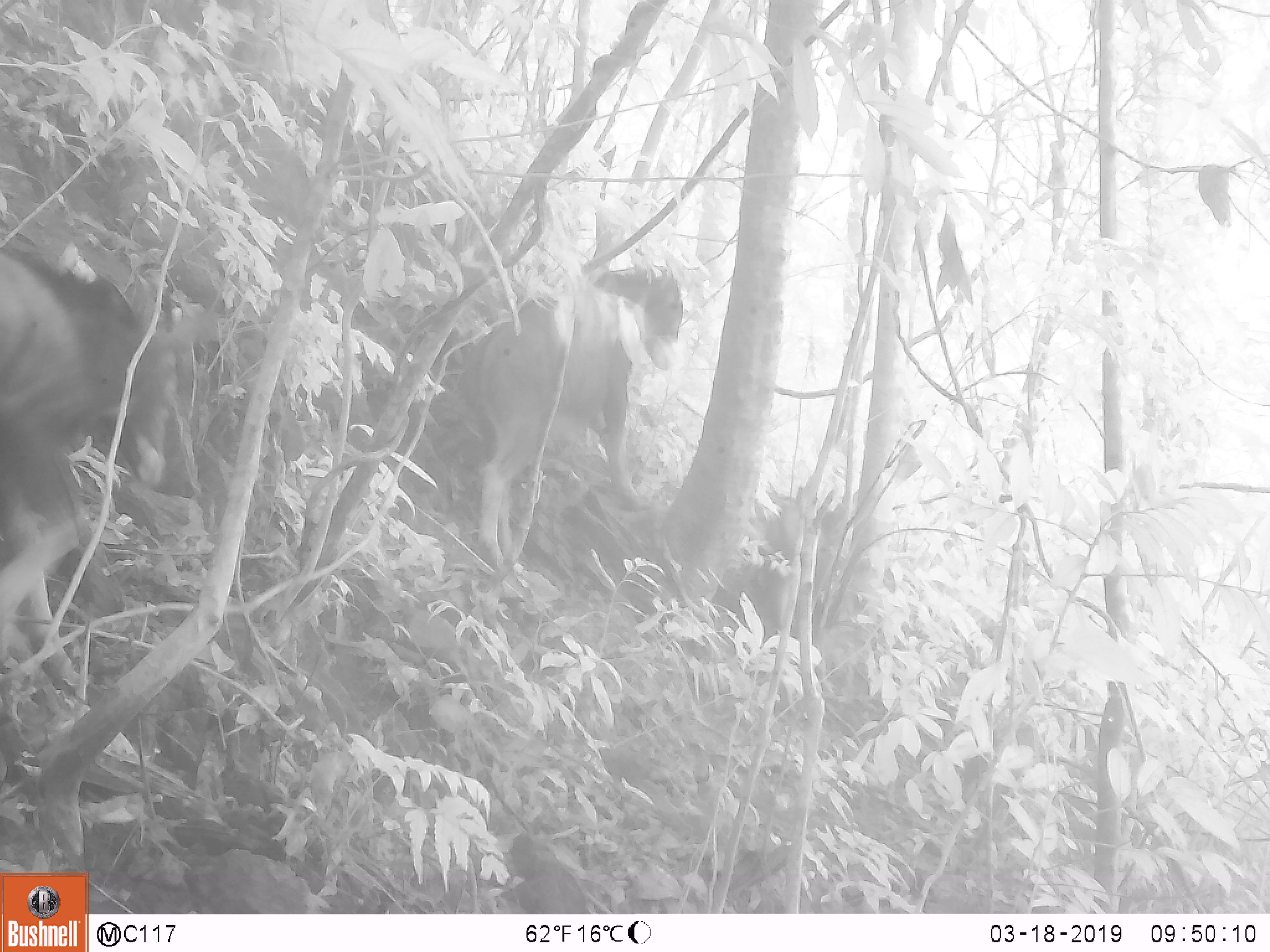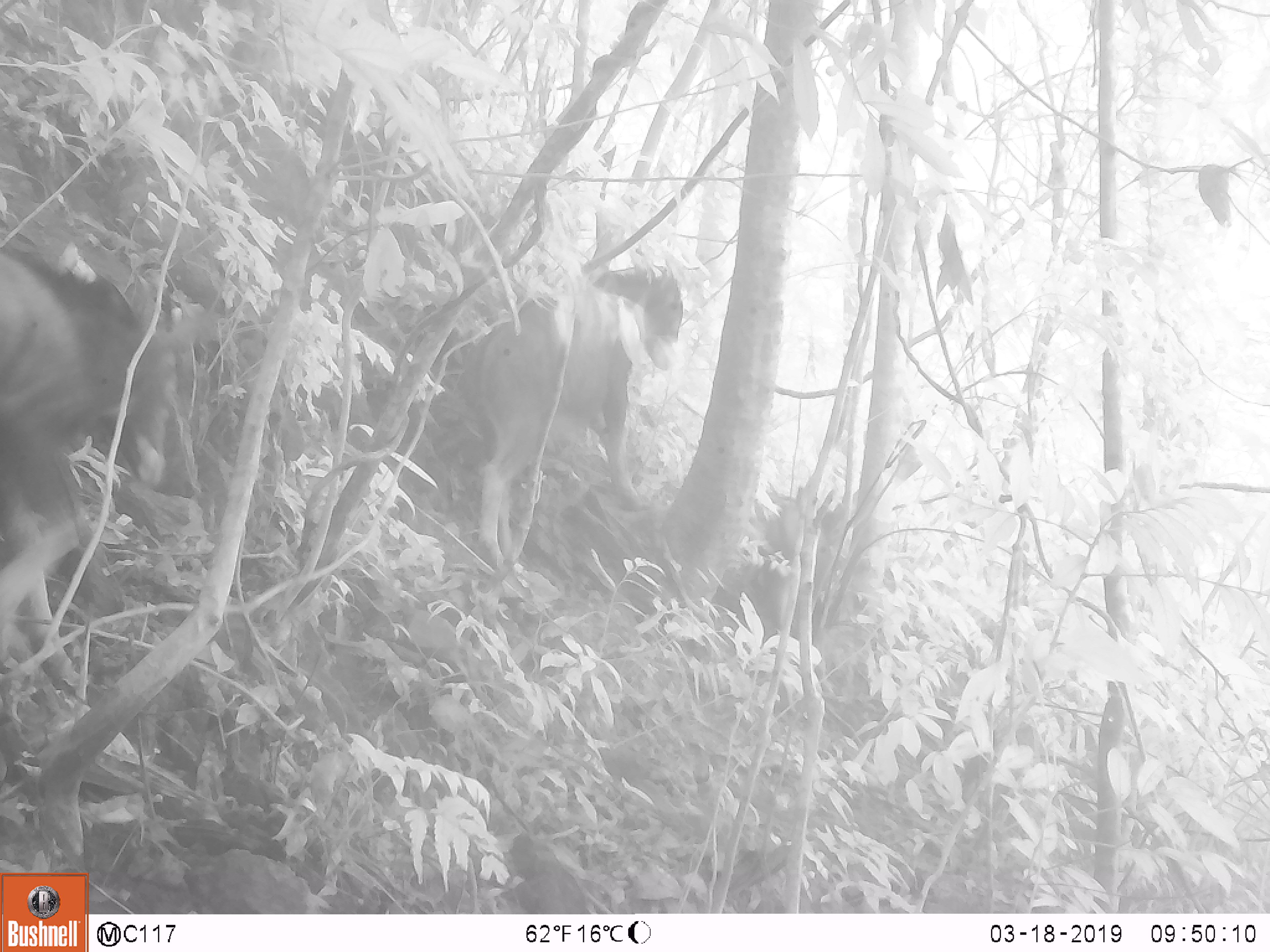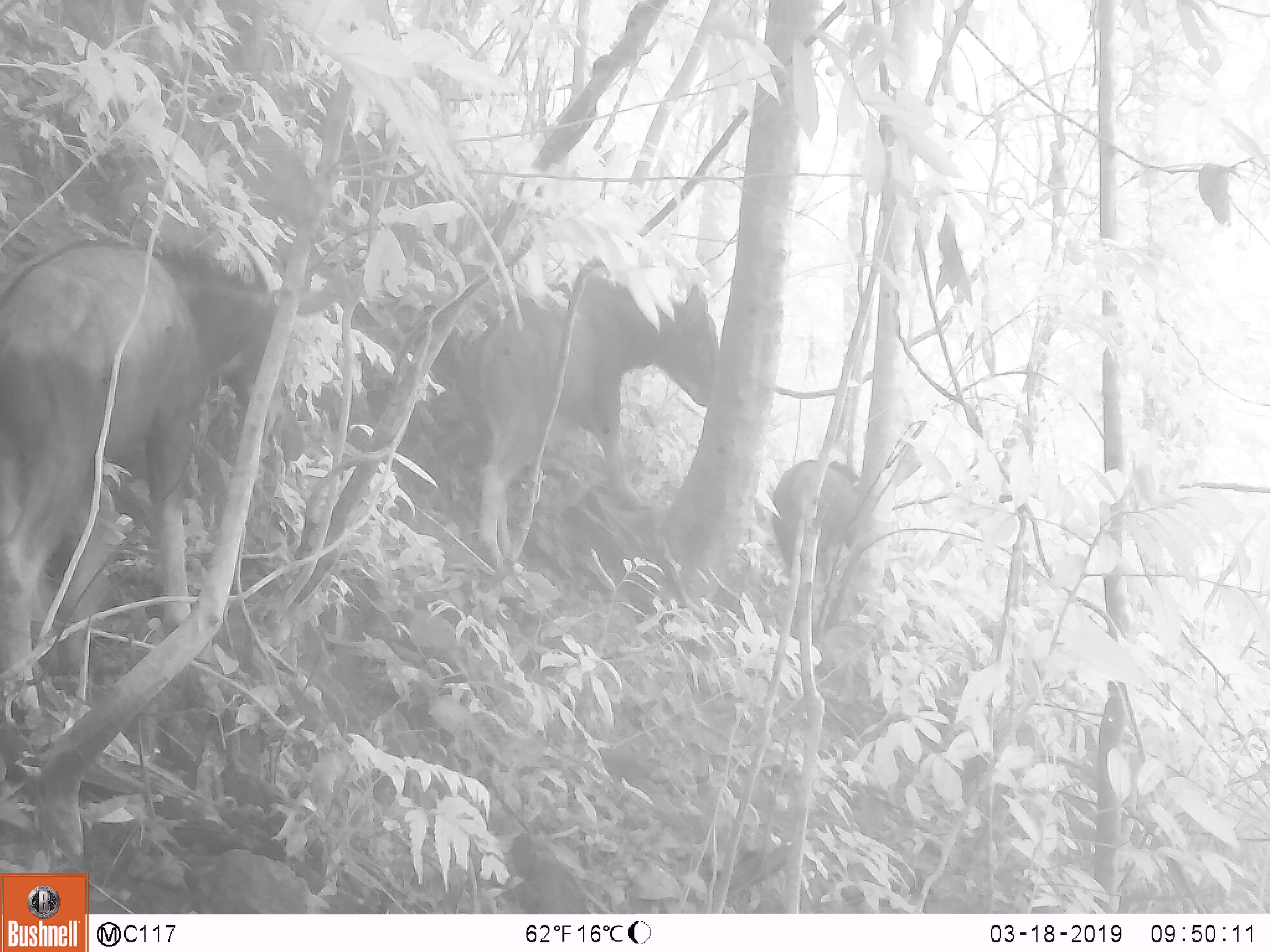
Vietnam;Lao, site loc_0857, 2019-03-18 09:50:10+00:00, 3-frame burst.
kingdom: Animalia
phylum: Chordata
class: Mammalia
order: Artiodactyla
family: Bovidae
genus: Capricornis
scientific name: Capricornis sumatraensis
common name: chinese serow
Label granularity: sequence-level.